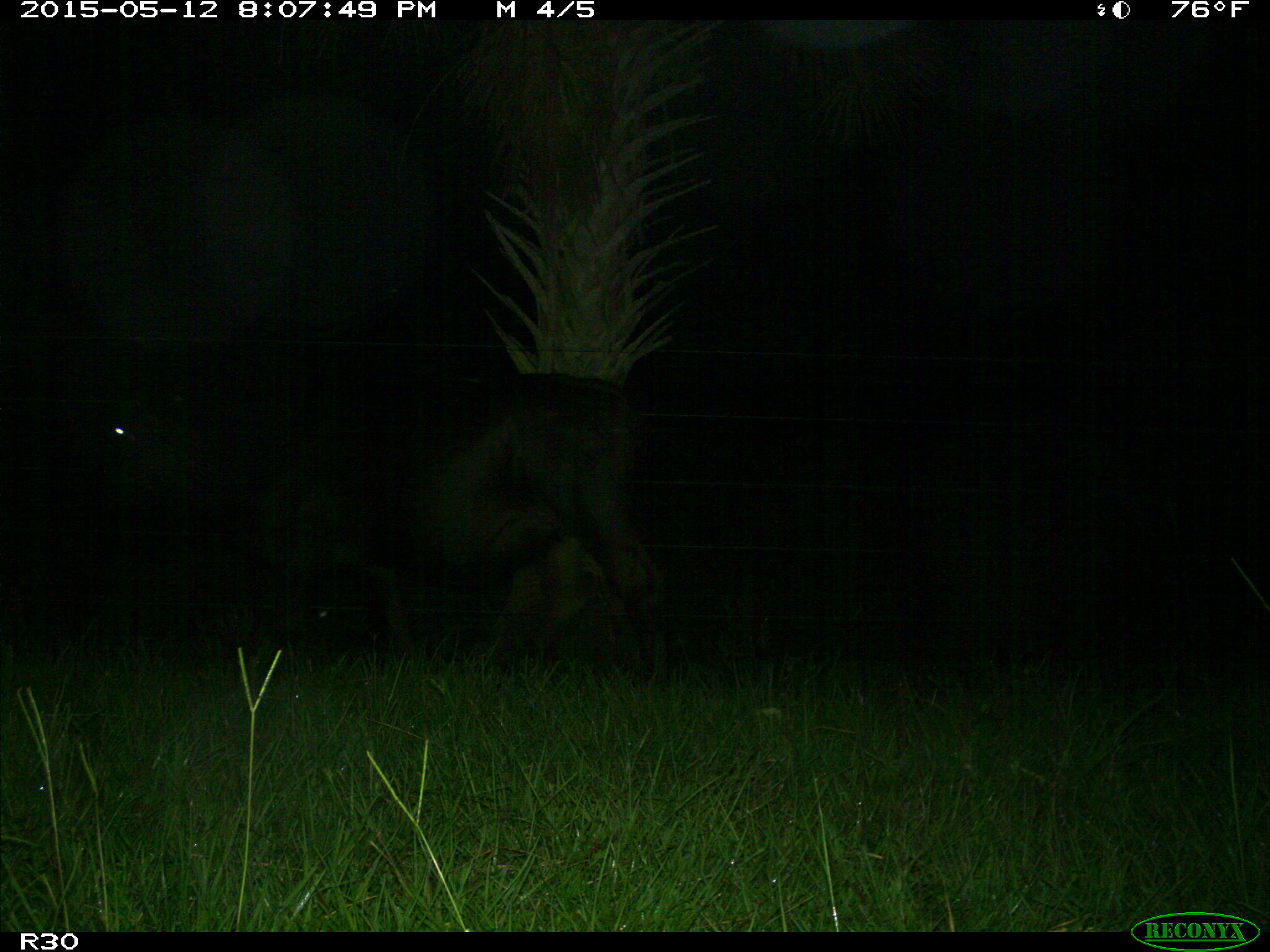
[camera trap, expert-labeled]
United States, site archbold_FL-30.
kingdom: Animalia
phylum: Chordata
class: Mammalia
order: Artiodactyla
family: Bovidae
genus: Bos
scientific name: Bos taurus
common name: domestic cow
Bos taurus (domestic cow).